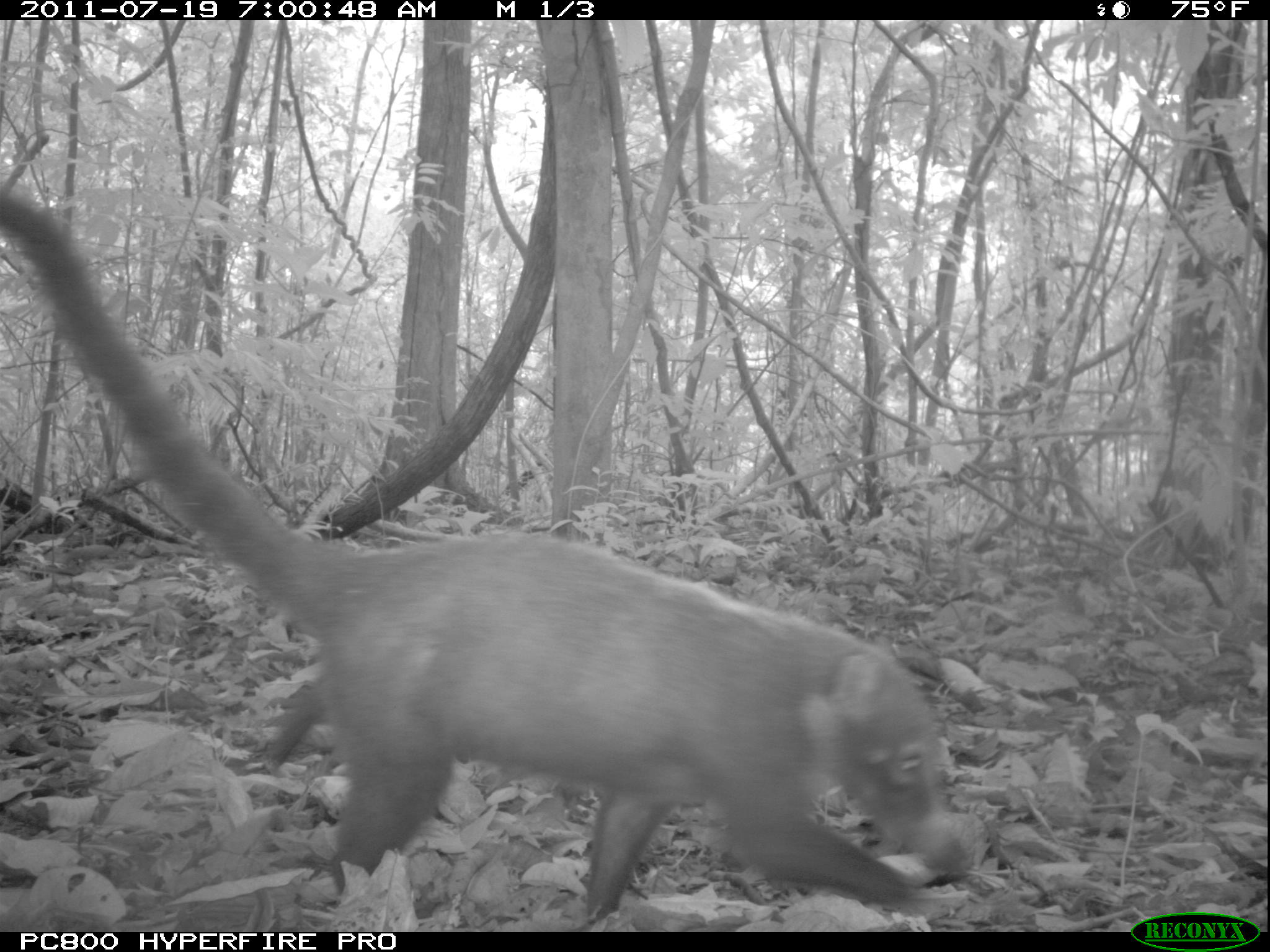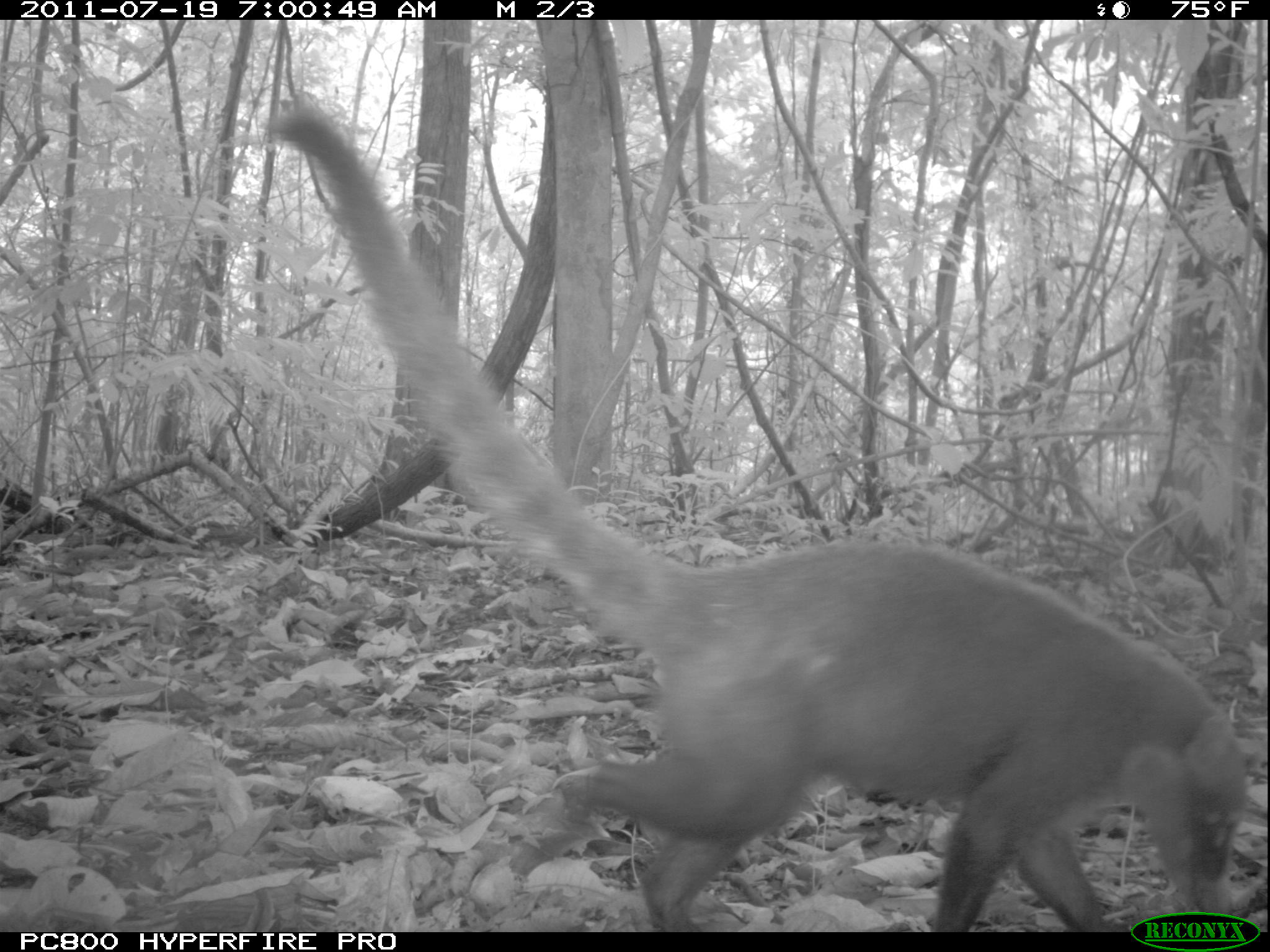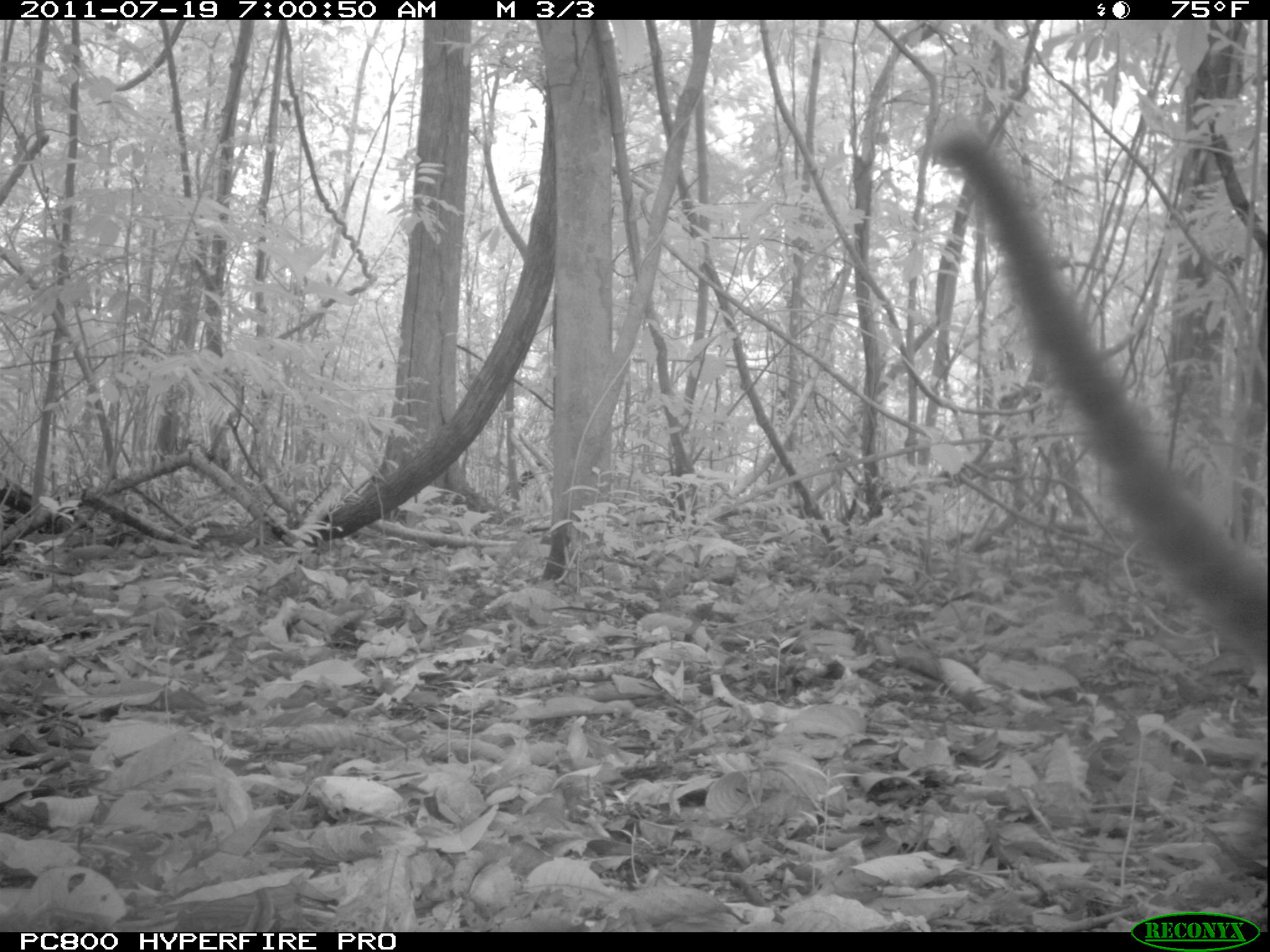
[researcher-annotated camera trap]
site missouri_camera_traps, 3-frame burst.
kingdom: Animalia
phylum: Chordata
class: Mammalia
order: Carnivora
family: Procyonidae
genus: Nasua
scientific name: Nasua narica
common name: white-nosed coati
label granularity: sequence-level